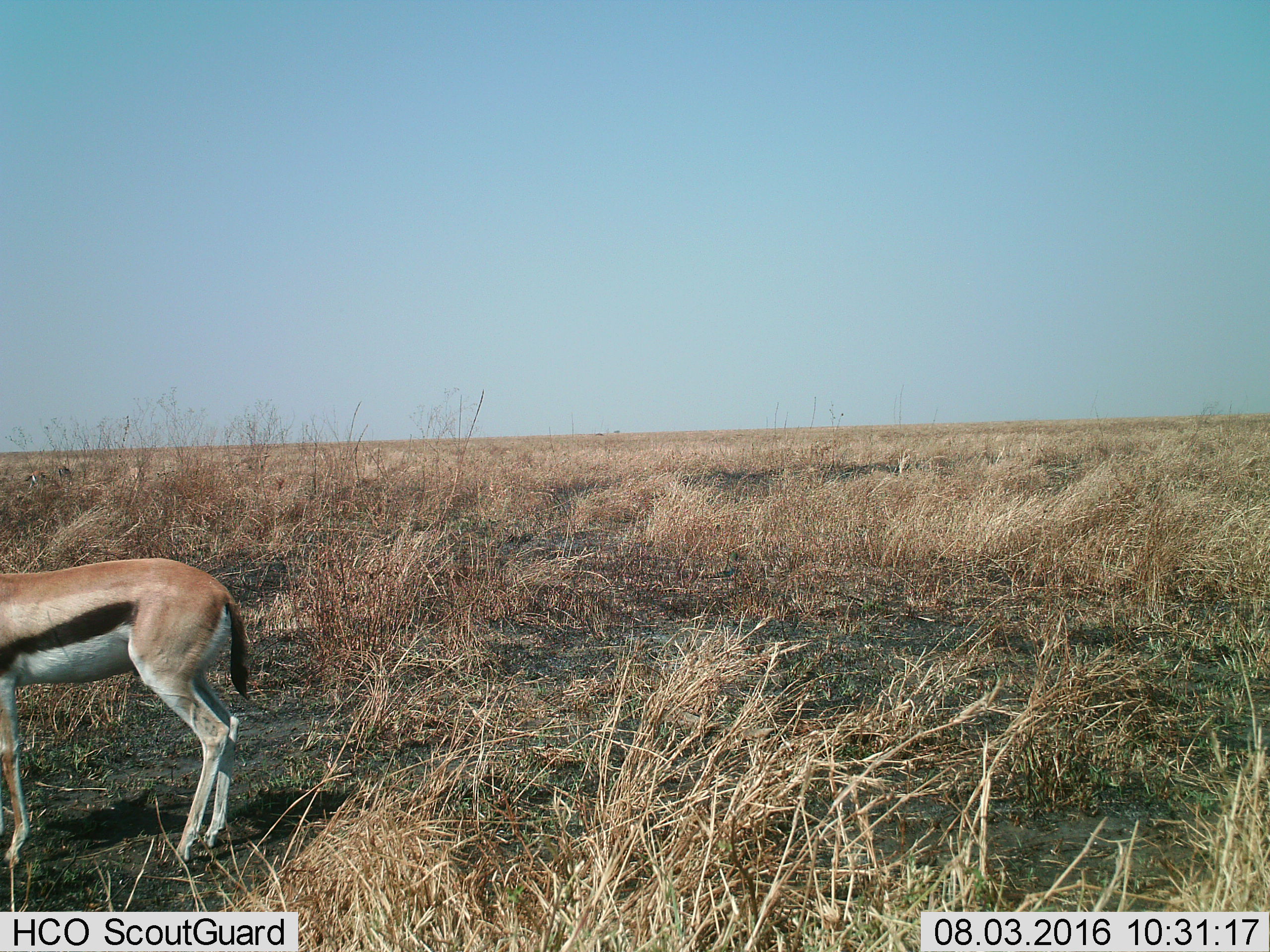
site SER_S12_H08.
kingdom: Animalia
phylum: Chordata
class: Mammalia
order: Artiodactyla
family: Bovidae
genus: Eudorcas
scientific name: Eudorcas thomsonii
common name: thomson's gazelle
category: gazellethomsons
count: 1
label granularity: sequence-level